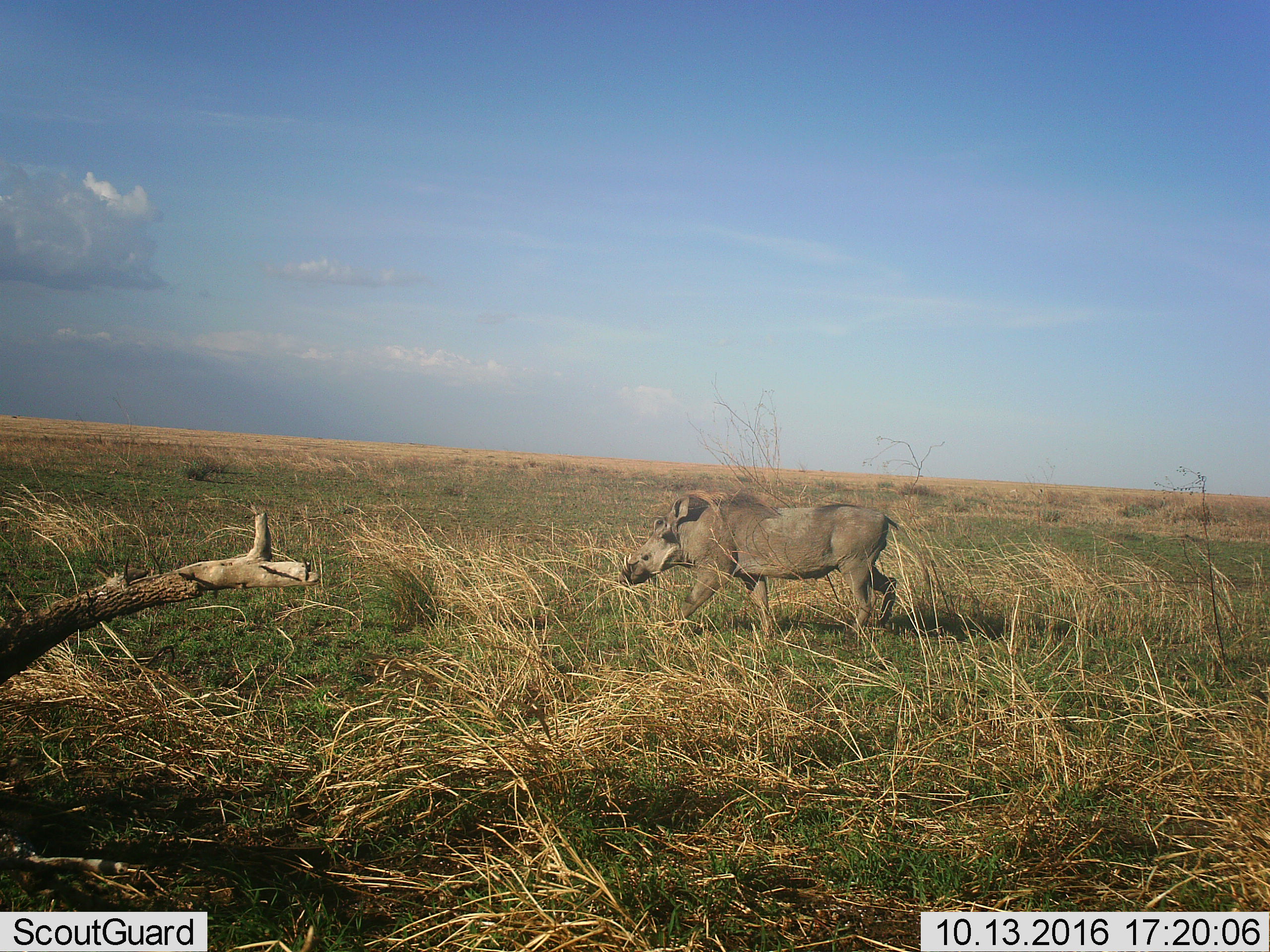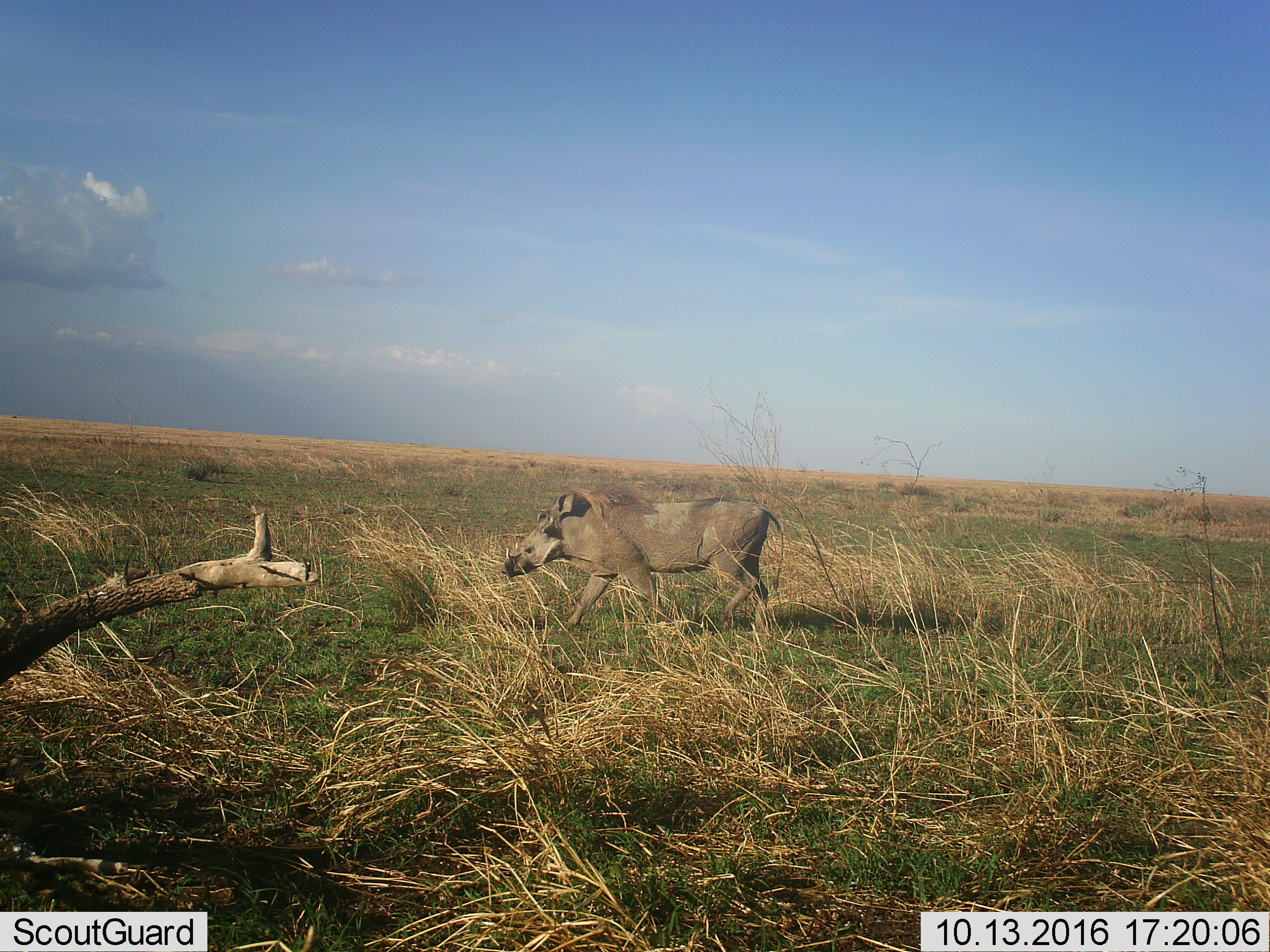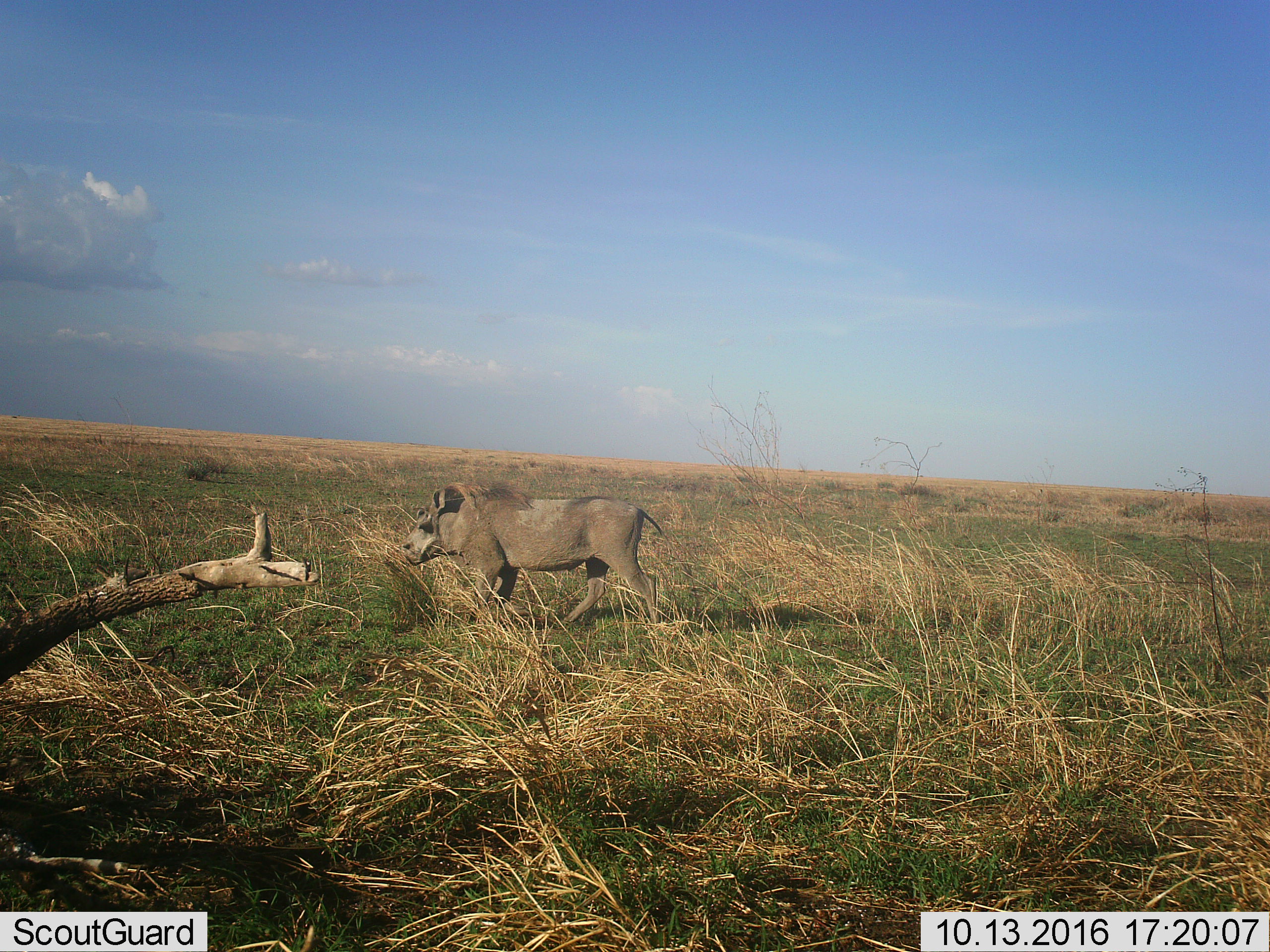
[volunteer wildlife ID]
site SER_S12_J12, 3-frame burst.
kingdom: Animalia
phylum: Chordata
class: Mammalia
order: Artiodactyla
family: Suidae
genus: Phacochoerus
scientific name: Phacochoerus africanus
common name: warthog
Warthog (Phacochoerus africanus), count 1. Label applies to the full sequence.